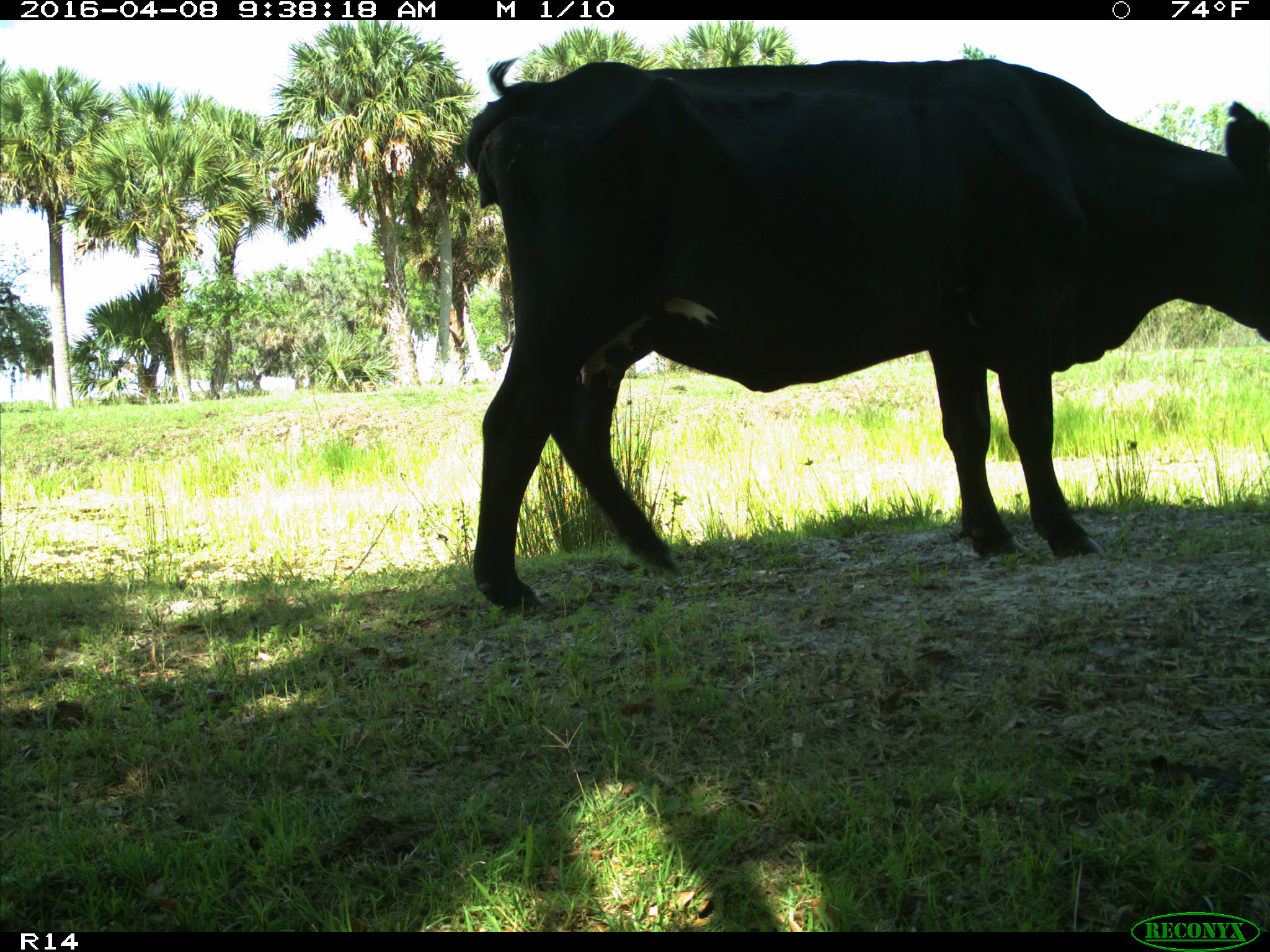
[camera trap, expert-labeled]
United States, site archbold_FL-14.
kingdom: Animalia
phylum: Chordata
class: Mammalia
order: Artiodactyla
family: Bovidae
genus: Bos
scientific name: Bos taurus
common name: domestic cow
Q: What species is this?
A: Bos taurus (domestic cow).